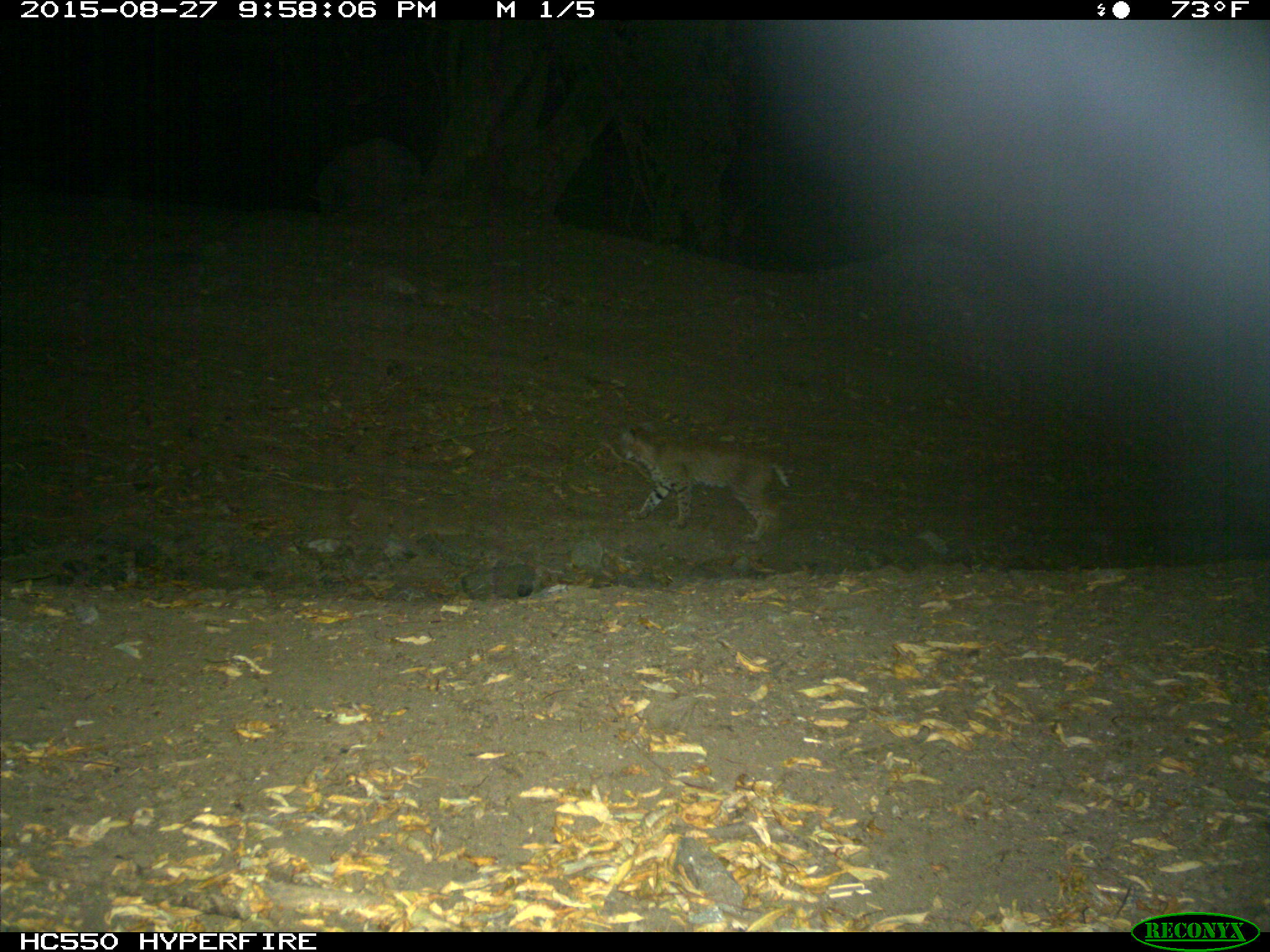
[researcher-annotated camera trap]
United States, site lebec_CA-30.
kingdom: Animalia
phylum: Chordata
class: Mammalia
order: Carnivora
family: Felidae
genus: Lynx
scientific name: Lynx rufus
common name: bobcat